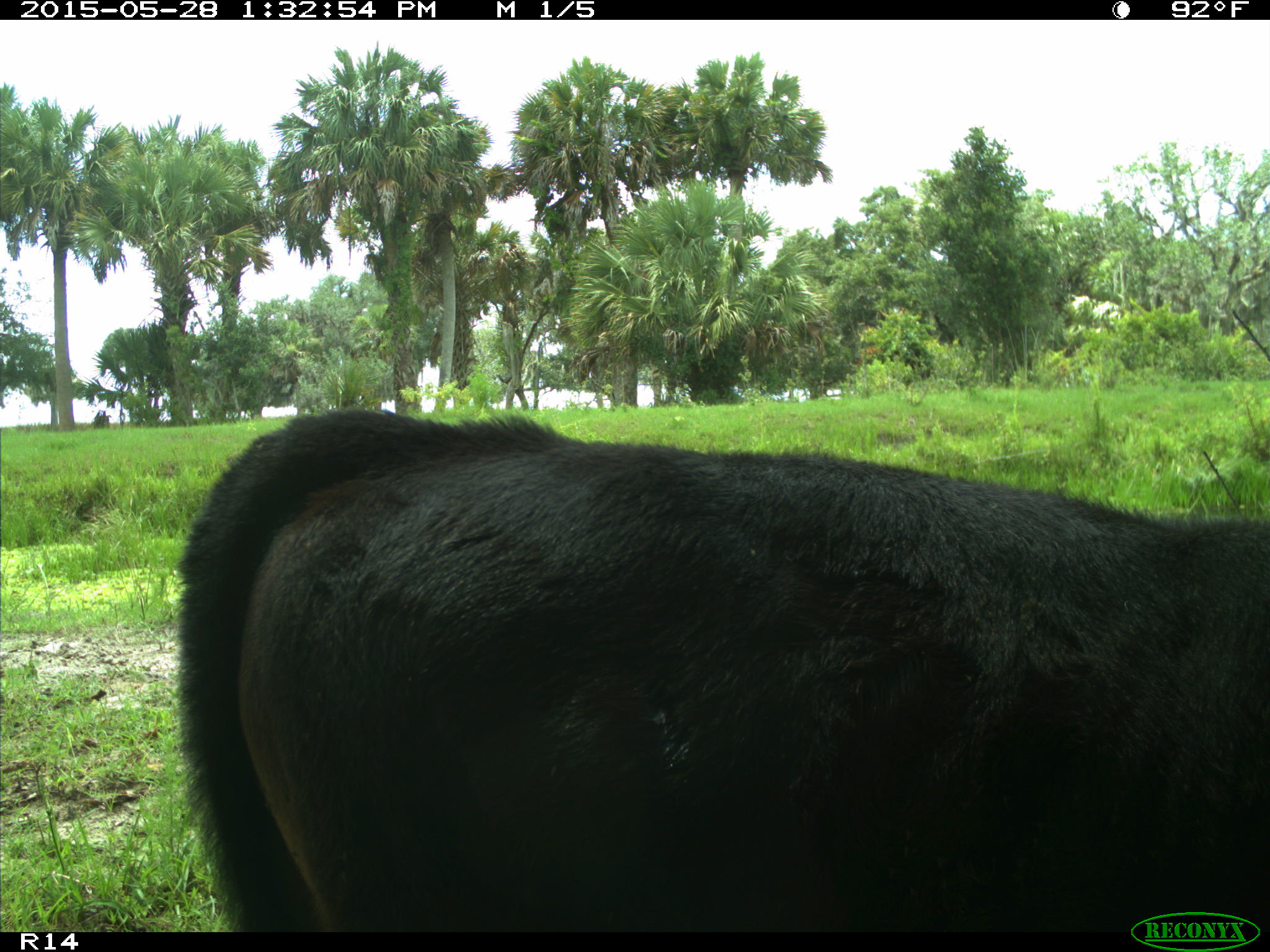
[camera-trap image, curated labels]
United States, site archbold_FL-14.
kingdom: Animalia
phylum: Chordata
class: Mammalia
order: Artiodactyla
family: Bovidae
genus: Bos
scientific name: Bos taurus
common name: domestic cow